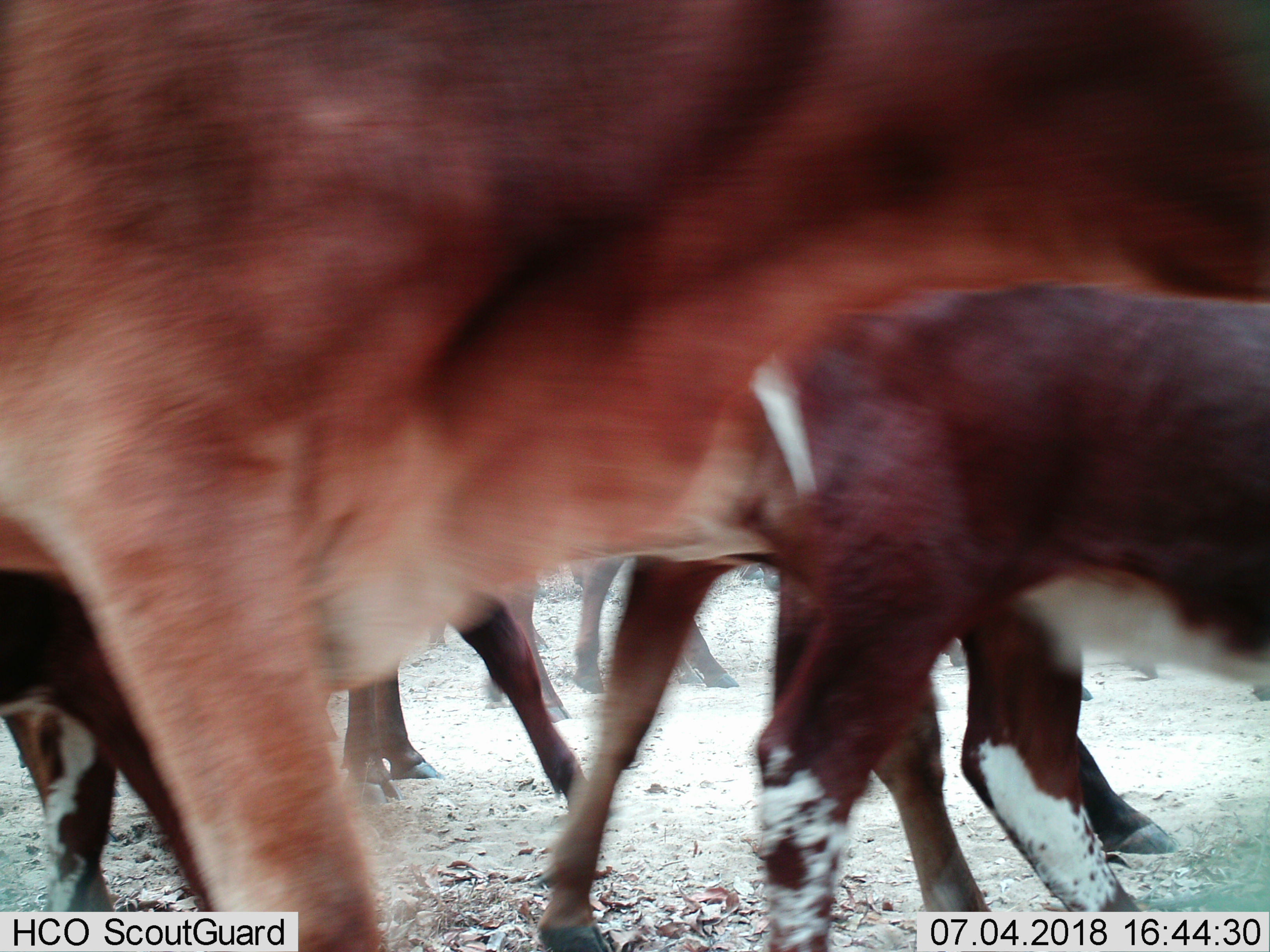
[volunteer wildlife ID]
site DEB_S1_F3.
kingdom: Animalia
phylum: Chordata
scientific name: Vertebrata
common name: domestic animal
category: domesticanimal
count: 7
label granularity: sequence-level